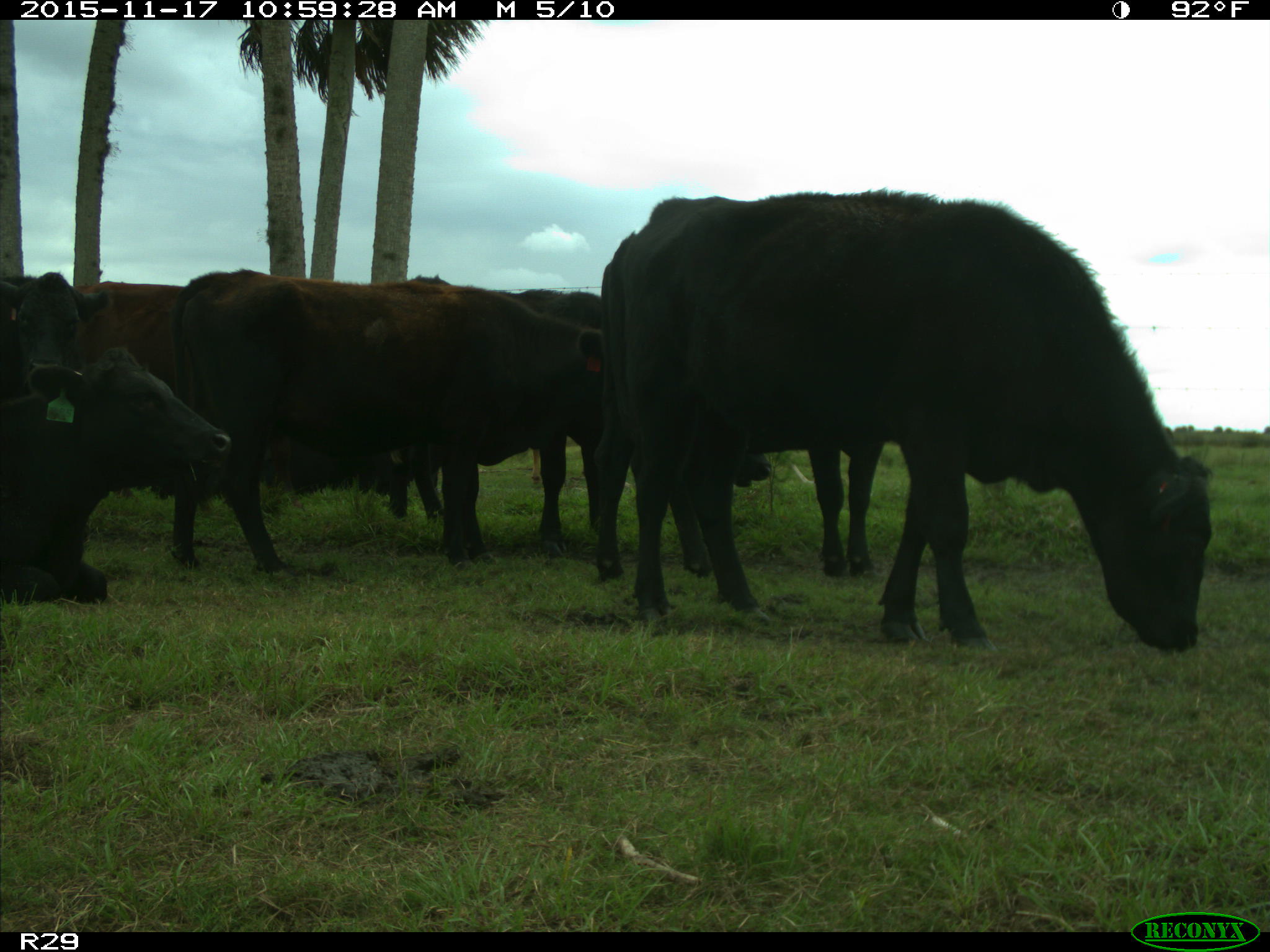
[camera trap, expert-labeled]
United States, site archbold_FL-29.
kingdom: Animalia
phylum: Chordata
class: Mammalia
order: Artiodactyla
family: Bovidae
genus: Bos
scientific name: Bos taurus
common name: domestic cow